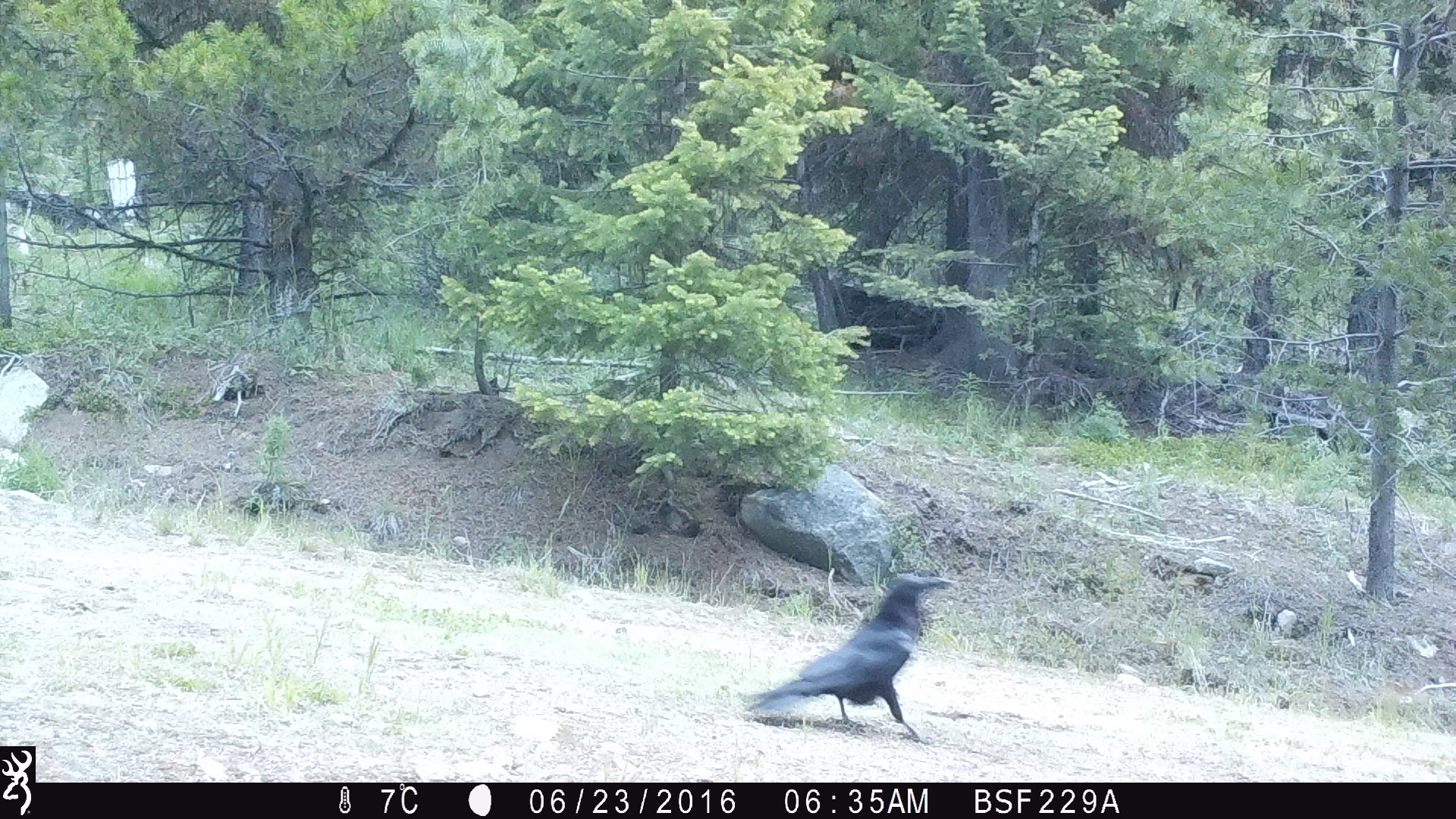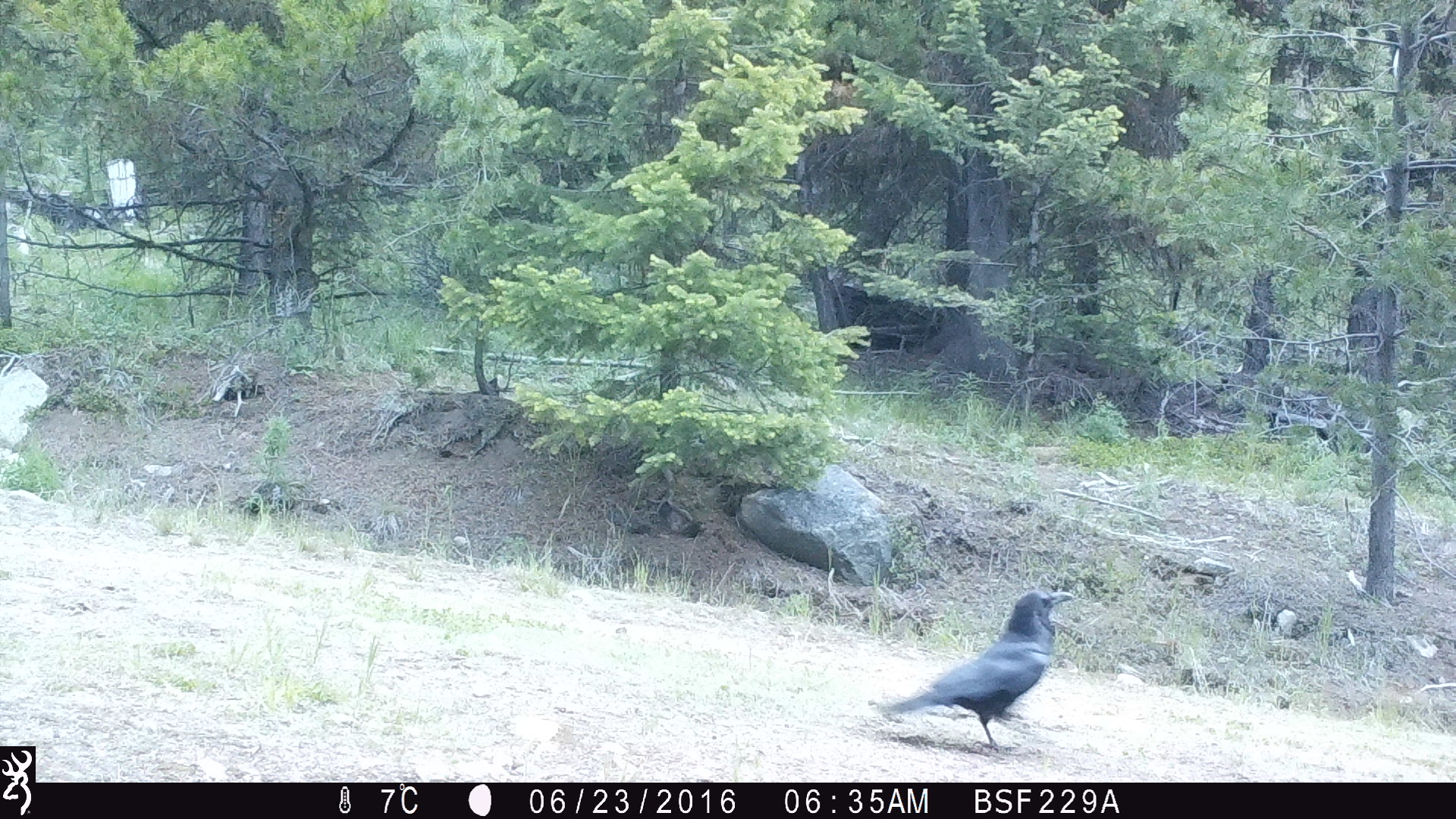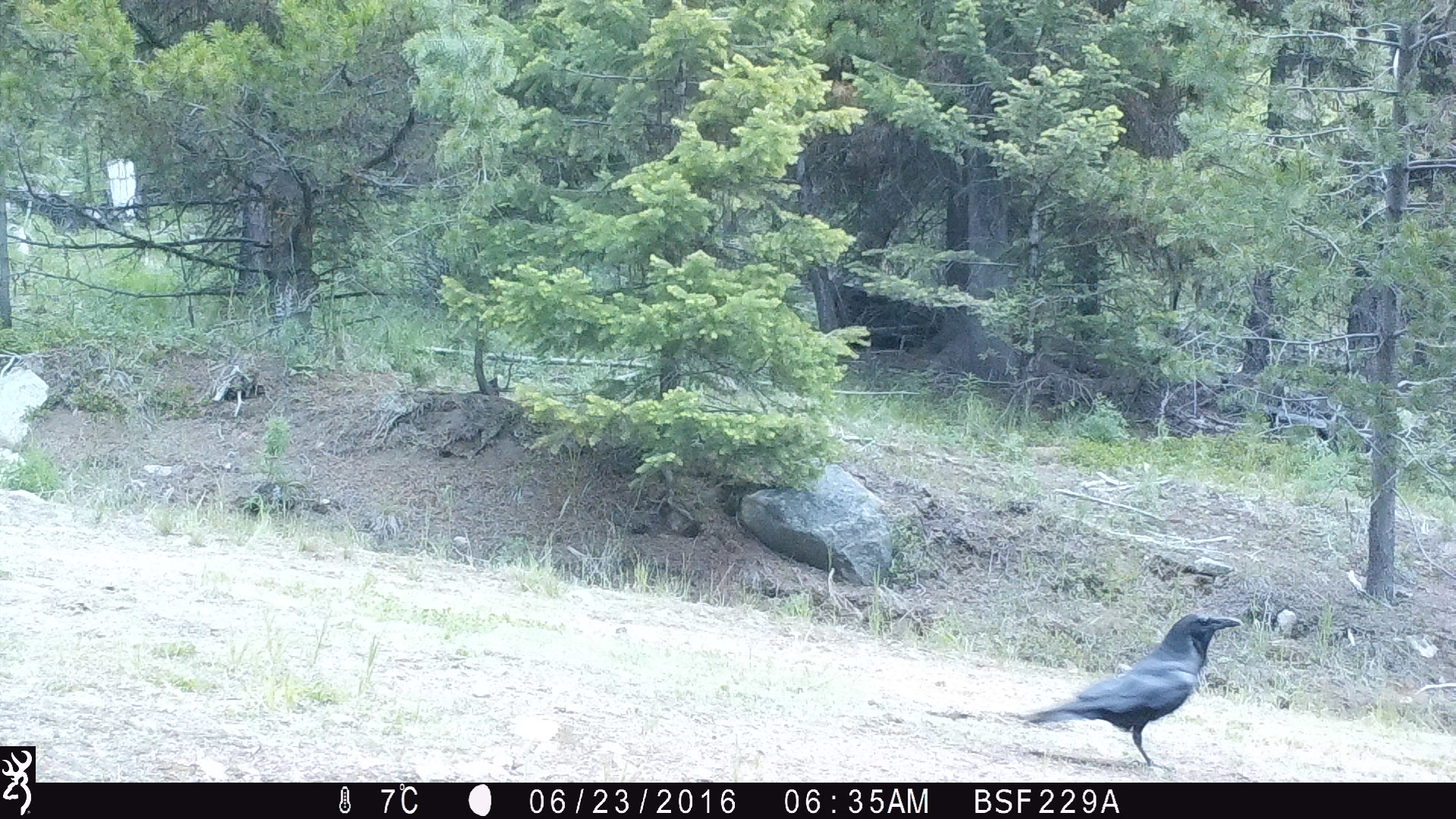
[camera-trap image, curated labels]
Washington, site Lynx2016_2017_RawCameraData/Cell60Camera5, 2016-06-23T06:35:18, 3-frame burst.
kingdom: Animalia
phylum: Chordata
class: Aves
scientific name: Aves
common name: birds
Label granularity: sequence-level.